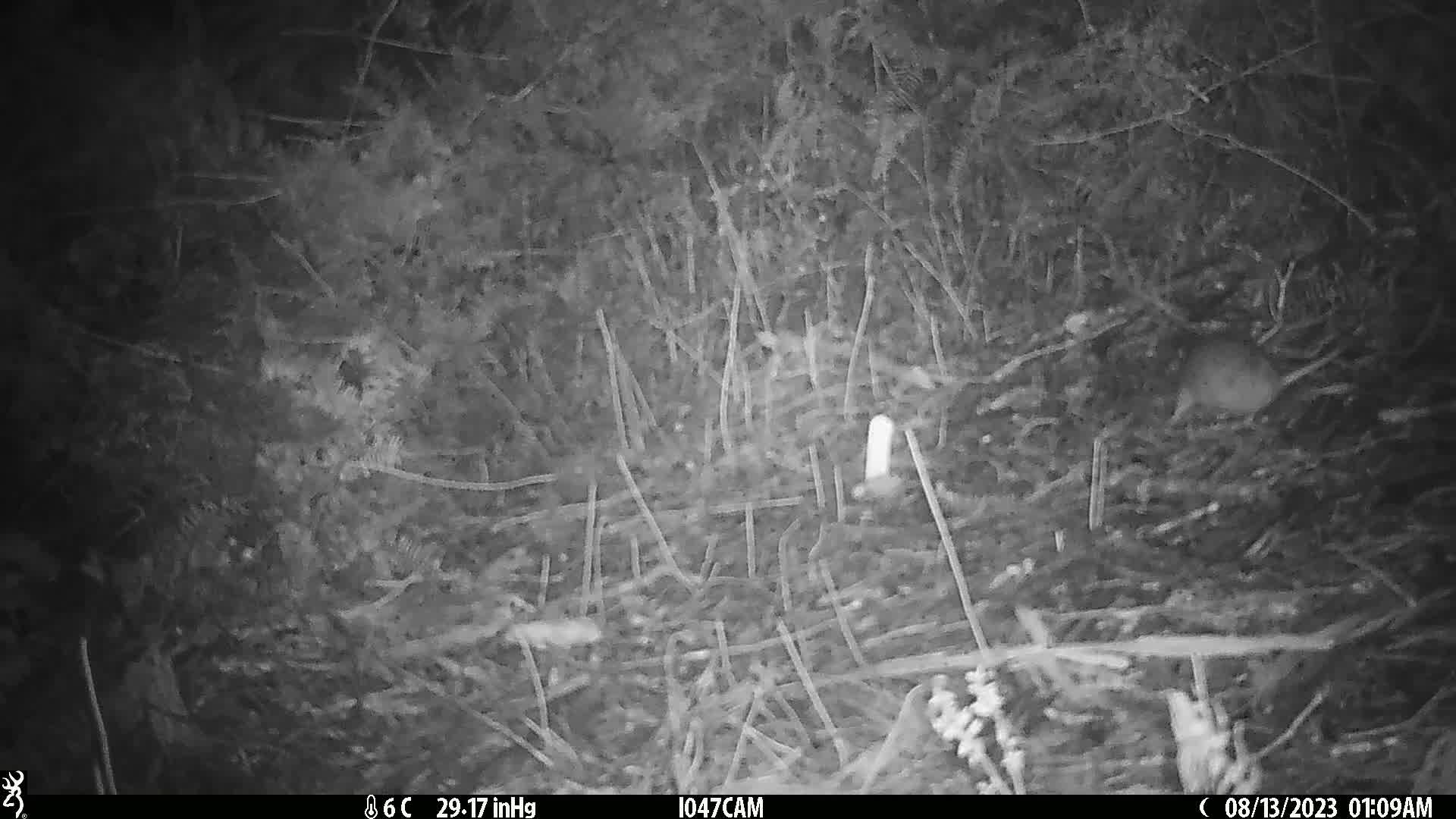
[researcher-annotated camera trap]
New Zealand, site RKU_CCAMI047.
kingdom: Animalia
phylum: Chordata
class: Mammalia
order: Rodentia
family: Muridae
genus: Rattus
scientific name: Rattus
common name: rat